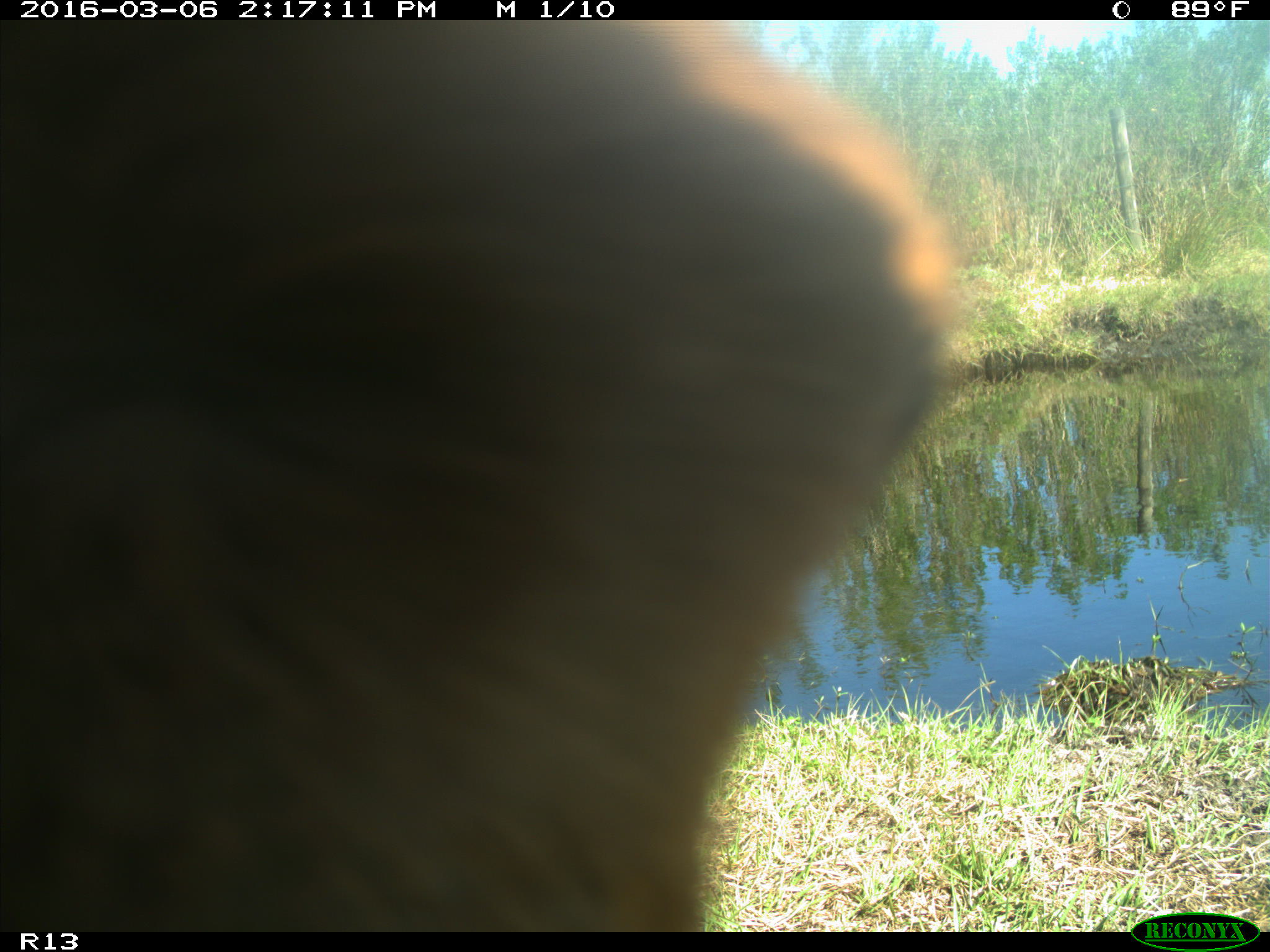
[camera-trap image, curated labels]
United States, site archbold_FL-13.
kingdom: Animalia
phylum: Chordata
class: Mammalia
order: Artiodactyla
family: Bovidae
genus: Bos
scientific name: Bos taurus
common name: domestic cow